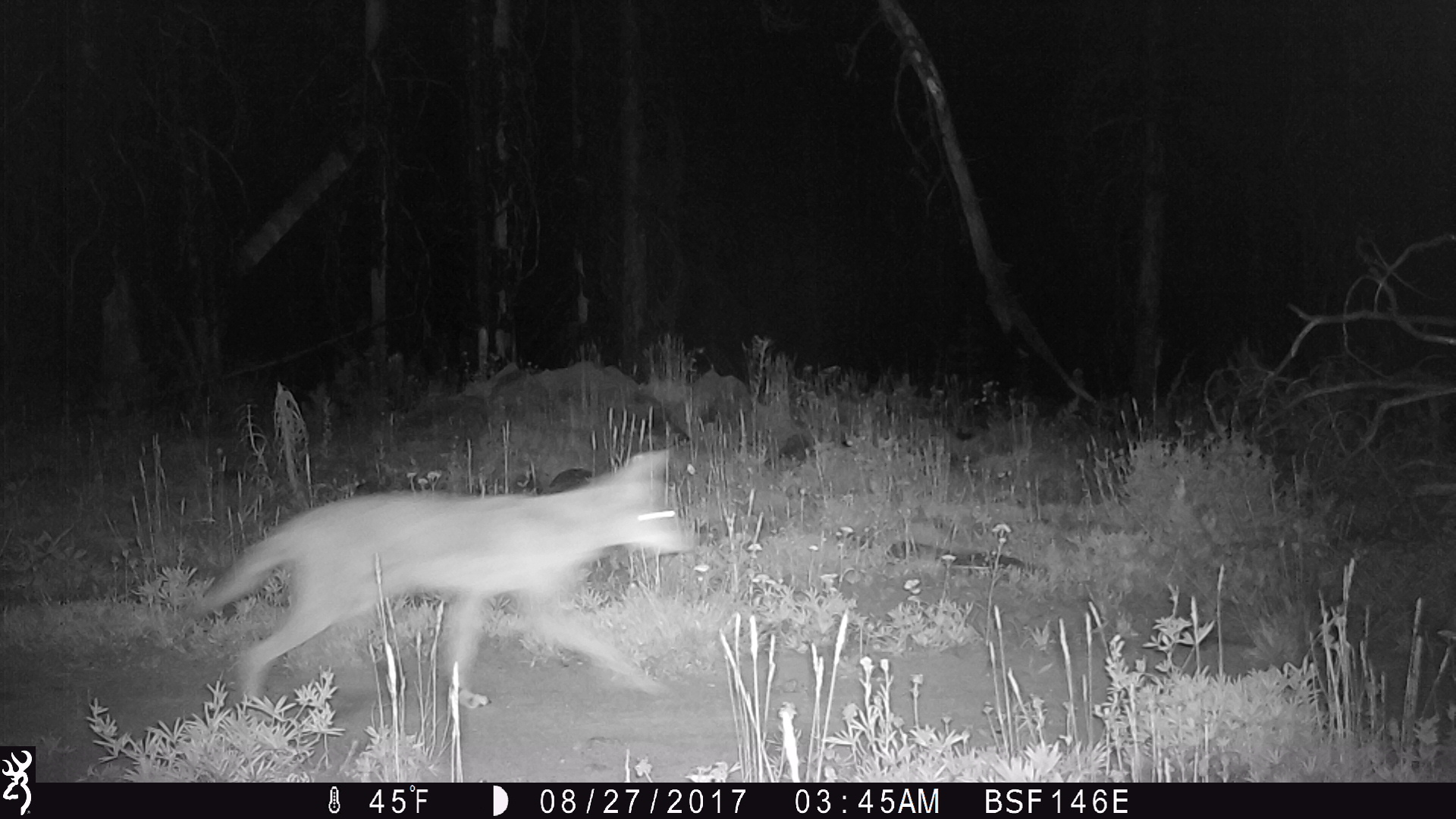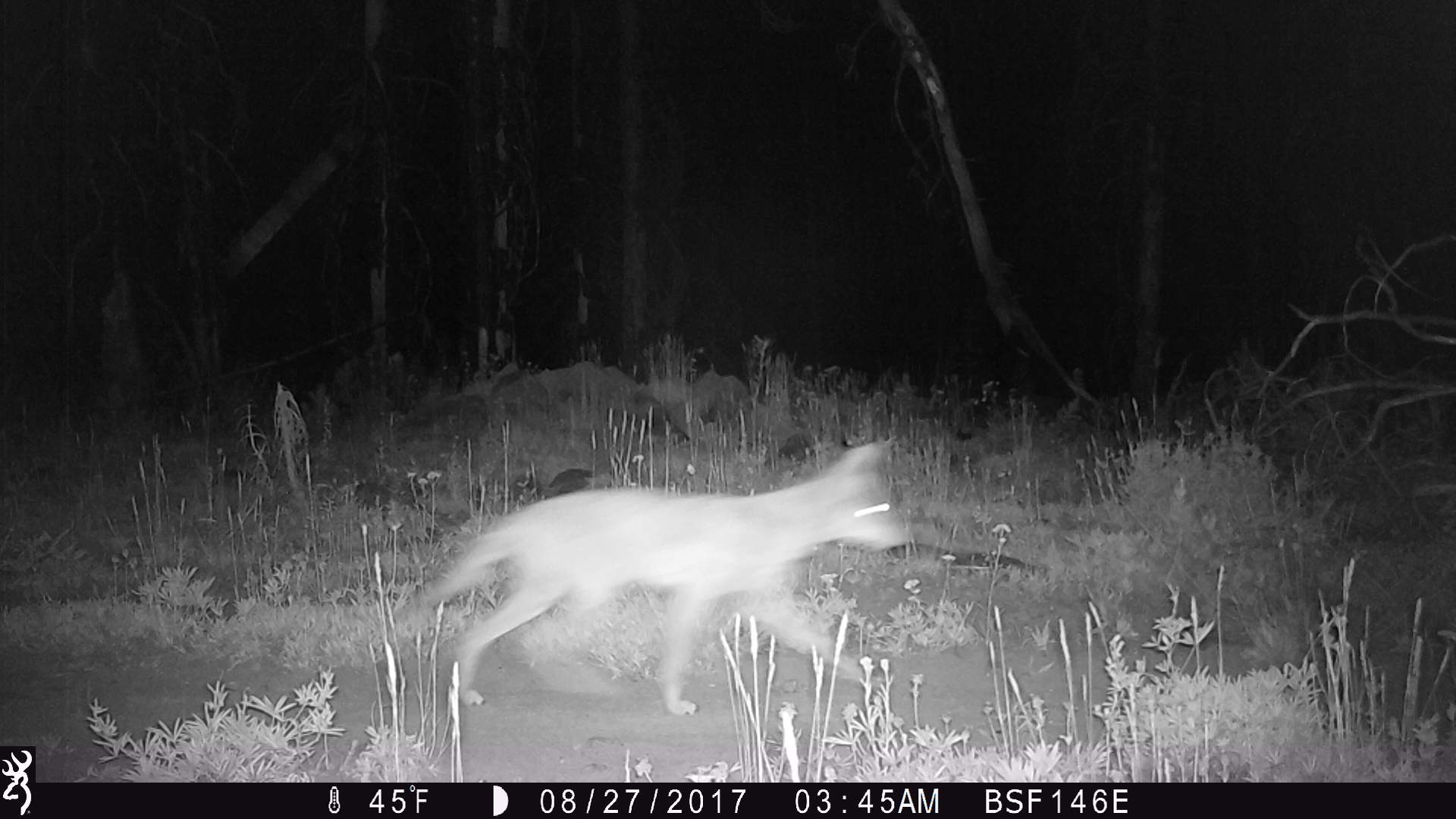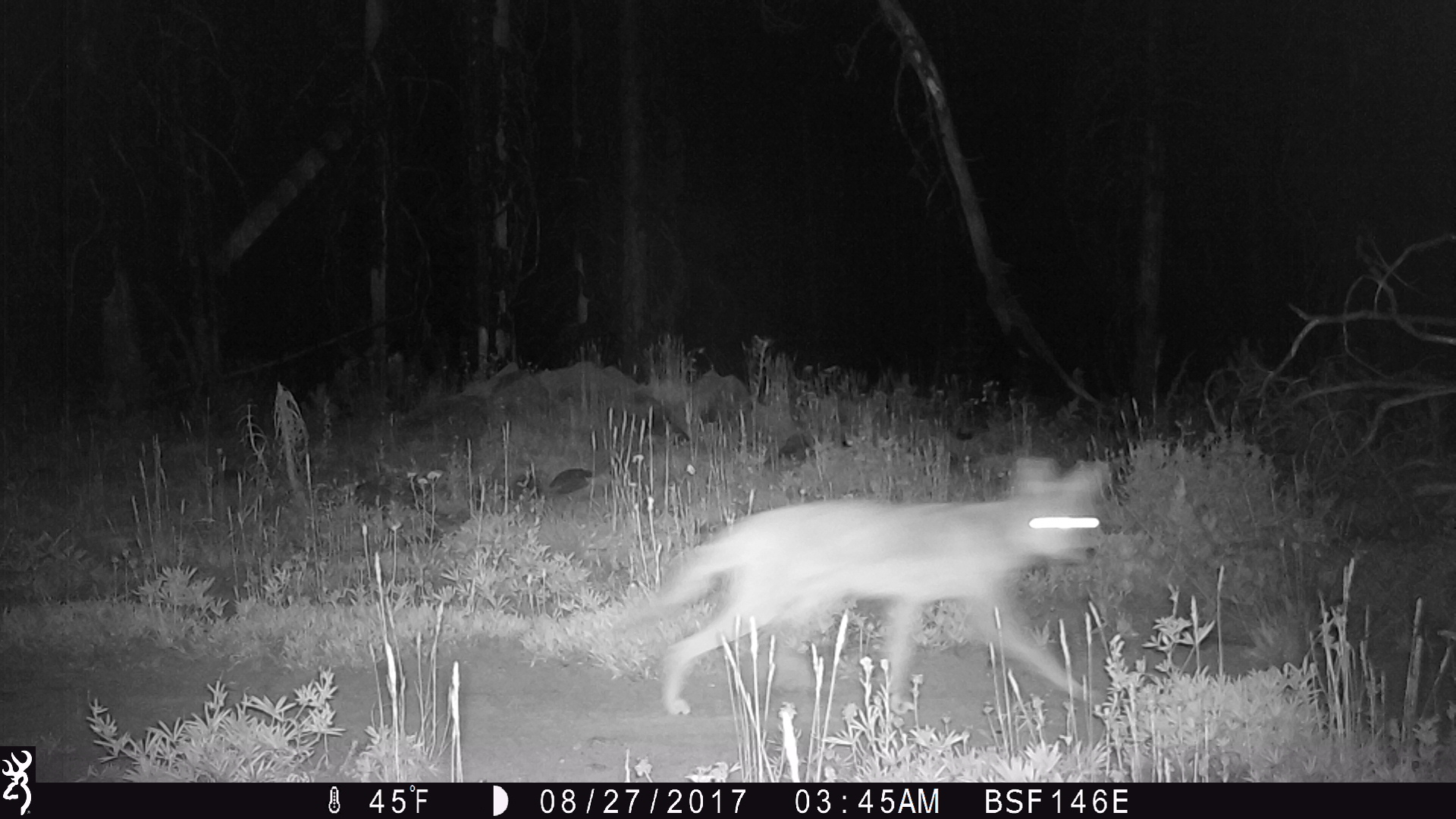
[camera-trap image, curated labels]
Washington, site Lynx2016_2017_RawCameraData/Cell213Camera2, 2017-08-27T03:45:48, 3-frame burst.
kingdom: Animalia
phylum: Chordata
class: Mammalia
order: Carnivora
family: Canidae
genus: Canis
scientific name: Canis latrans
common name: coyote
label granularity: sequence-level